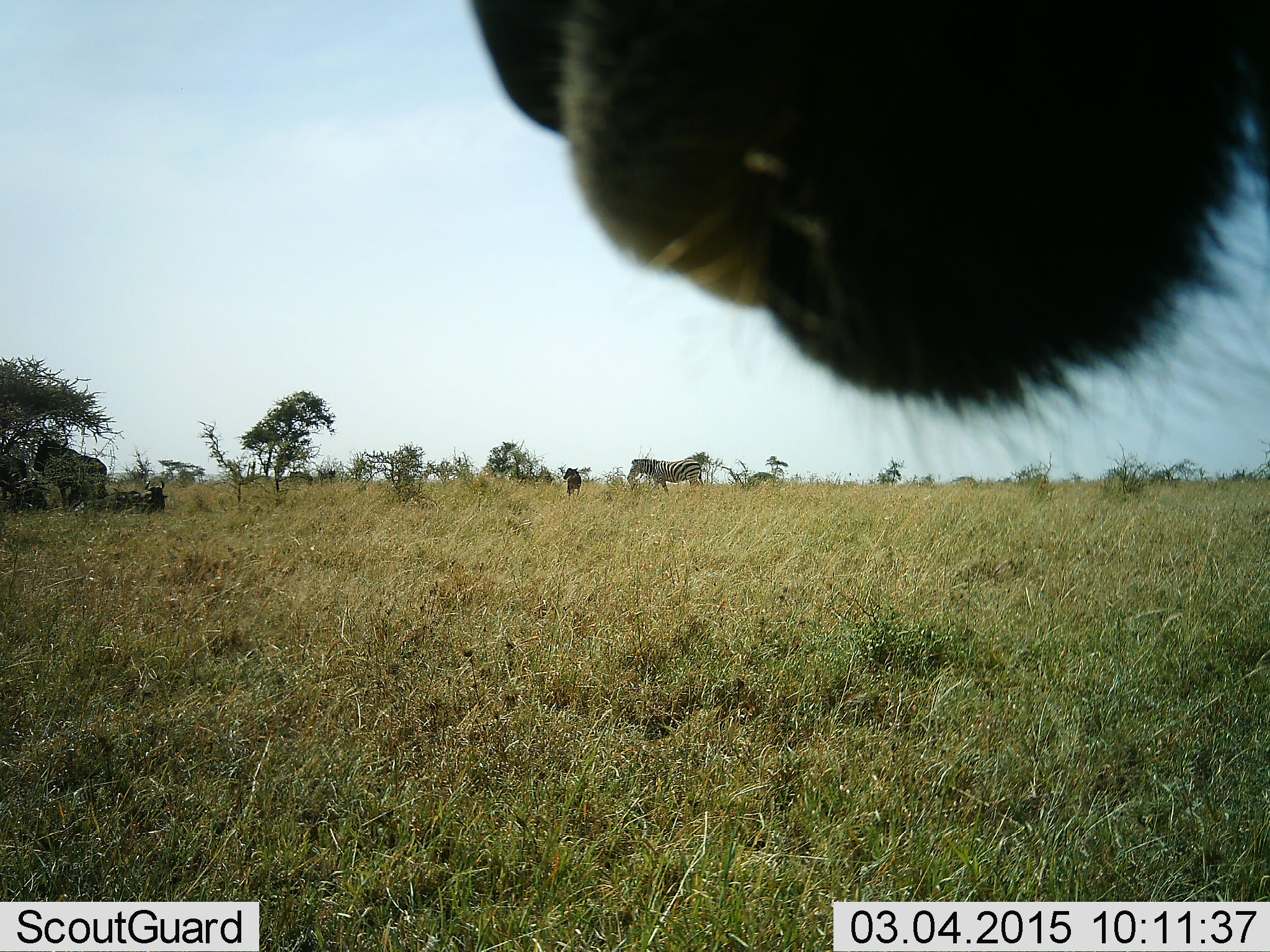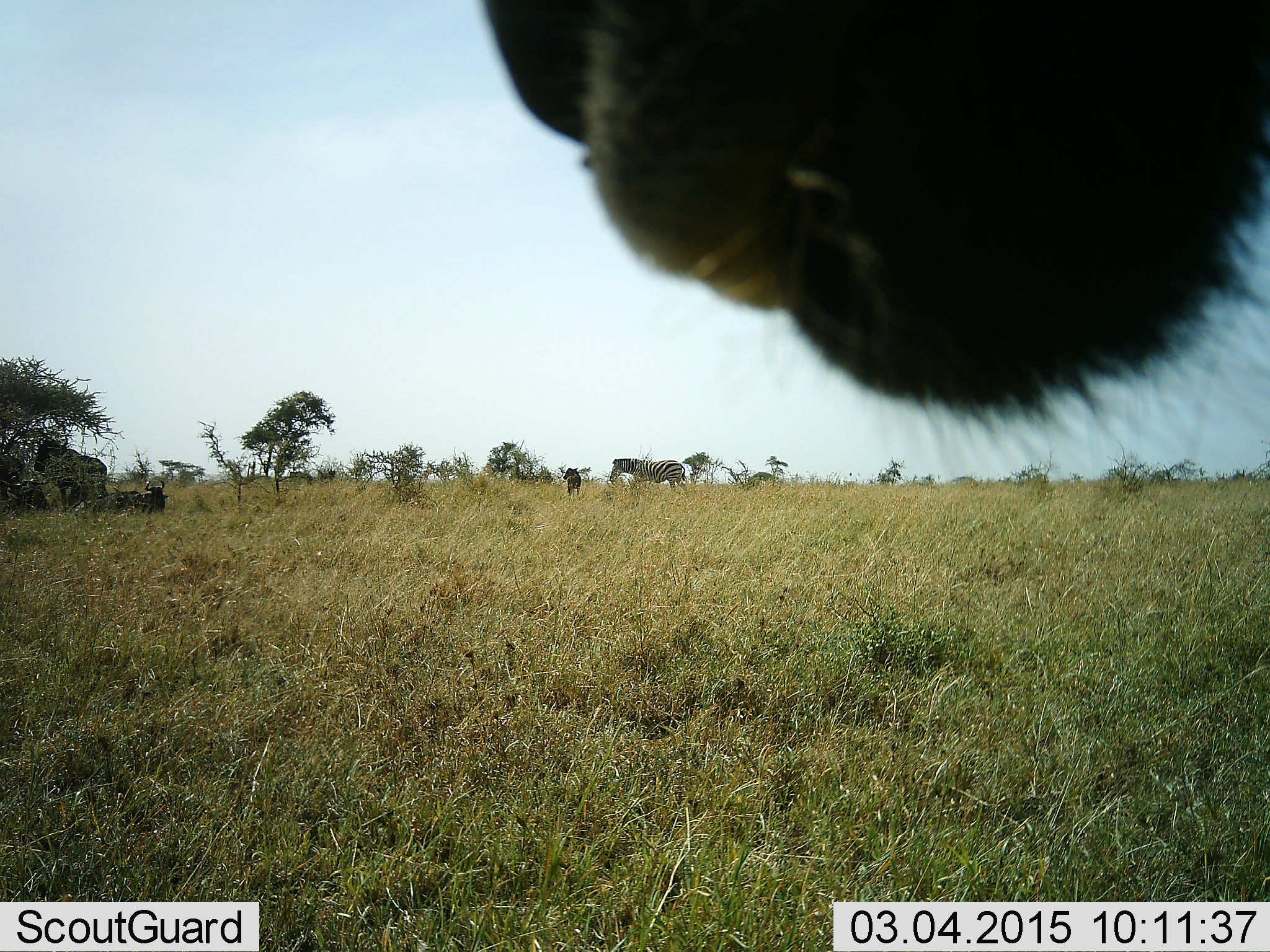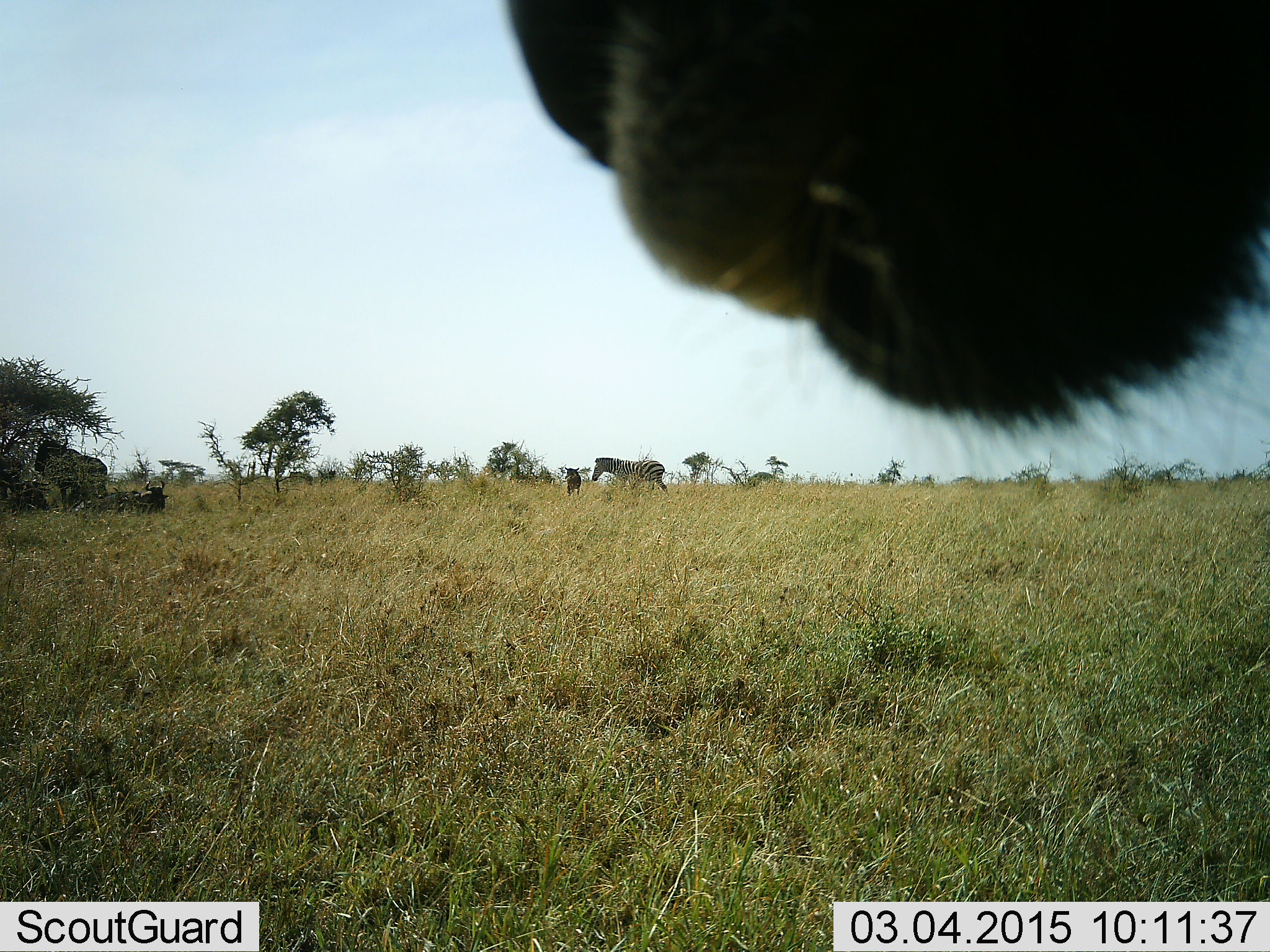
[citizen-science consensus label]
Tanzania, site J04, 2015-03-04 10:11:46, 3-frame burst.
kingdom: Animalia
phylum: Chordata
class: Mammalia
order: Artiodactyla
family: Bovidae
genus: Connochaetes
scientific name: Connochaetes taurinus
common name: blue wildebeest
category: wildebeest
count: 3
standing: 80%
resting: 100%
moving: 0%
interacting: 0%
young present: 10%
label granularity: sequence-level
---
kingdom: Animalia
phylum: Chordata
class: Mammalia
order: Perissodactyla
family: Equidae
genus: Equus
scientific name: Equus quagga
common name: plains zebra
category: zebra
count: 2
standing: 60%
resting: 0%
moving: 73%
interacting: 0%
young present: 13%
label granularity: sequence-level